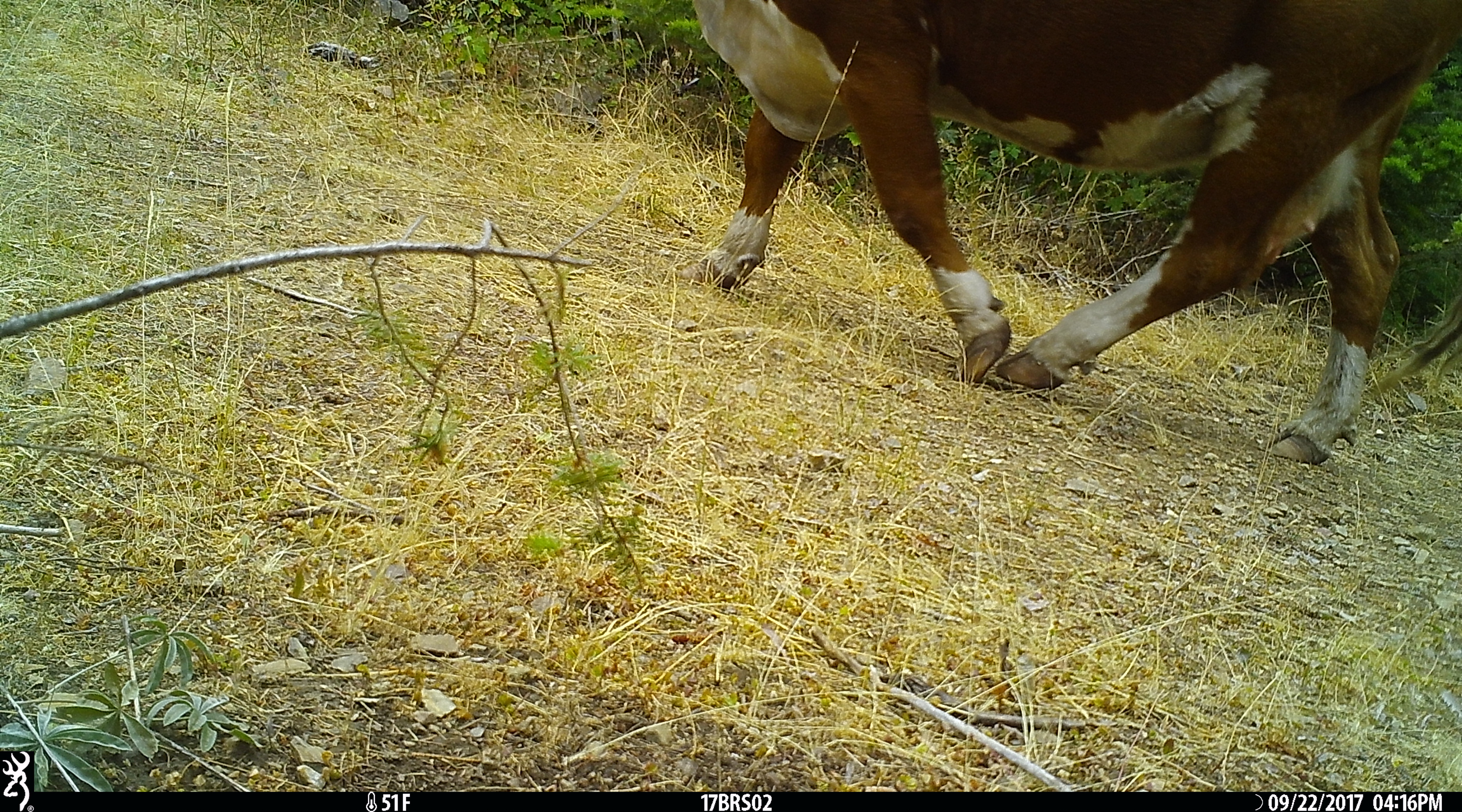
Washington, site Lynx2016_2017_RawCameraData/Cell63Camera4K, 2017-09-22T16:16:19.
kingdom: Animalia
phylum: Chordata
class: Mammalia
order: Artiodactyla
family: Bovidae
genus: Bos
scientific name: Bos taurus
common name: domestic cattle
Domestic cattle (Bos taurus). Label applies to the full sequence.